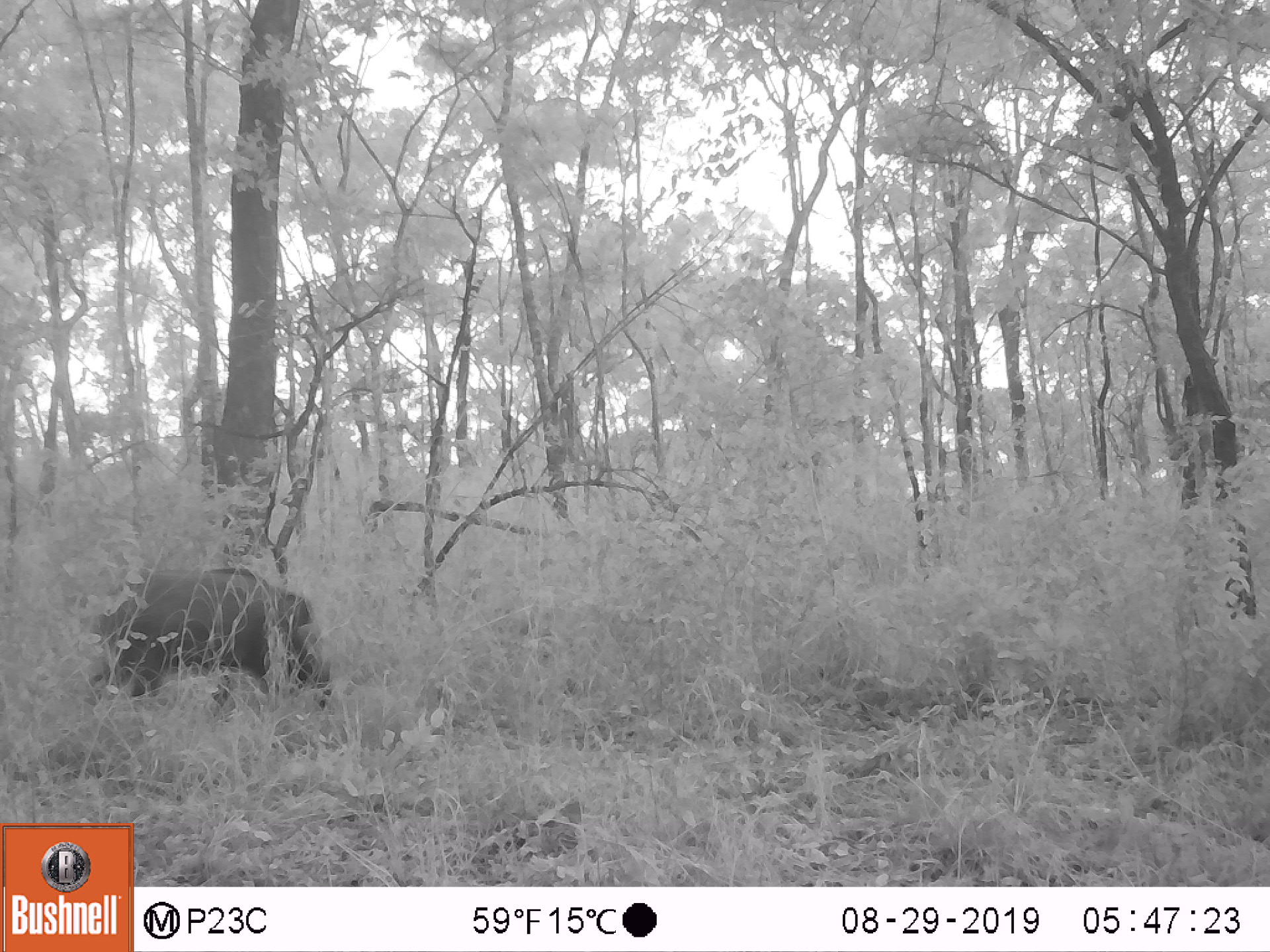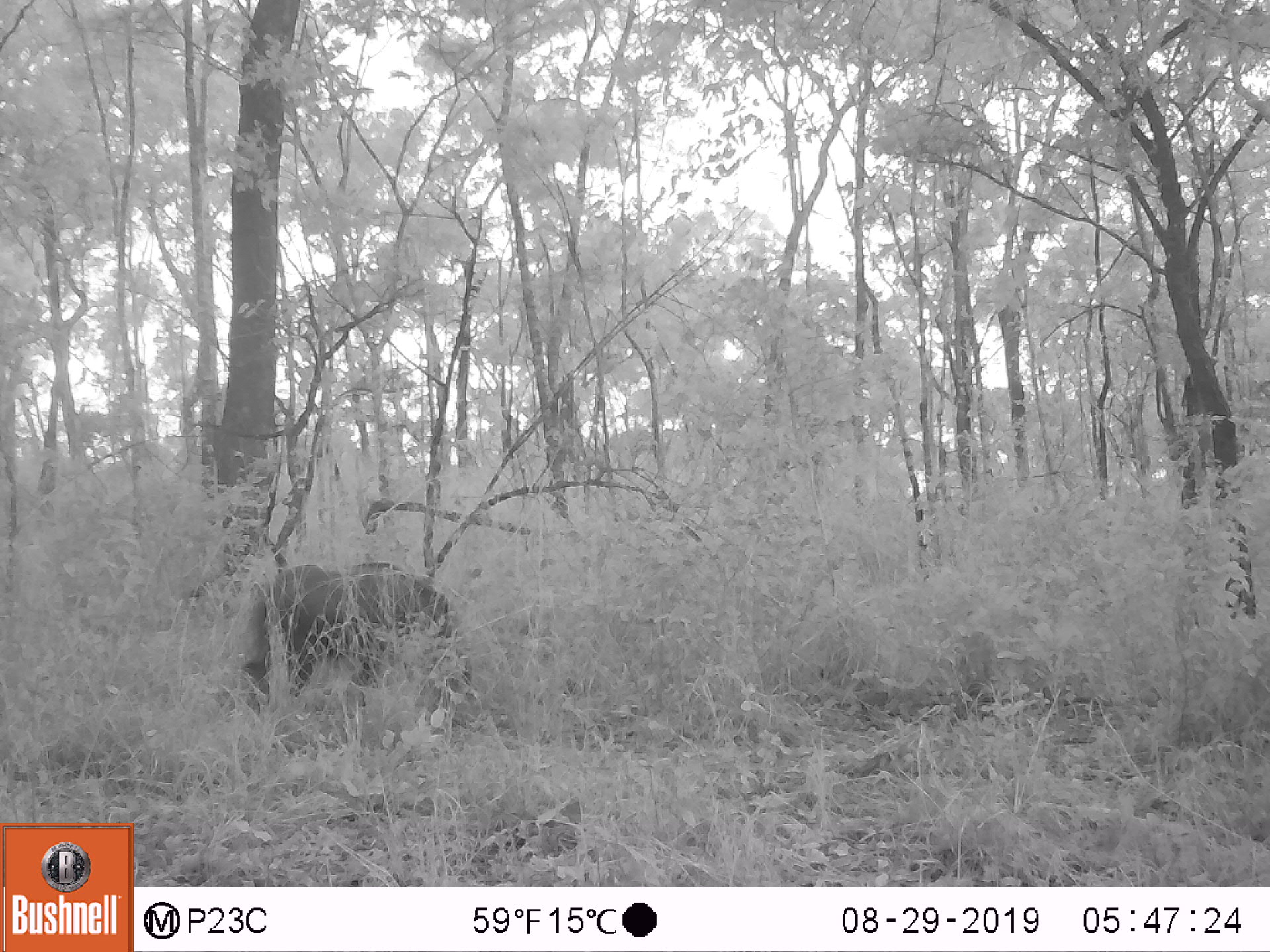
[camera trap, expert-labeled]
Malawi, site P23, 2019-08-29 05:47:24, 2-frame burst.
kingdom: Animalia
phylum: Chordata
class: Mammalia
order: Artiodactyla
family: Suidae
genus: Potamochoerus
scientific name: Potamochoerus larvatus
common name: bushpig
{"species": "bushpig (Potamochoerus larvatus)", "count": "1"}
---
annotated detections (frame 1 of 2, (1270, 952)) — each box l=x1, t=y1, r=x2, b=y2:
bushpig: l=86, t=557, r=332, b=733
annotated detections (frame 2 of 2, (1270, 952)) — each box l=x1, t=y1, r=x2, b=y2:
bushpig: l=237, t=558, r=476, b=725